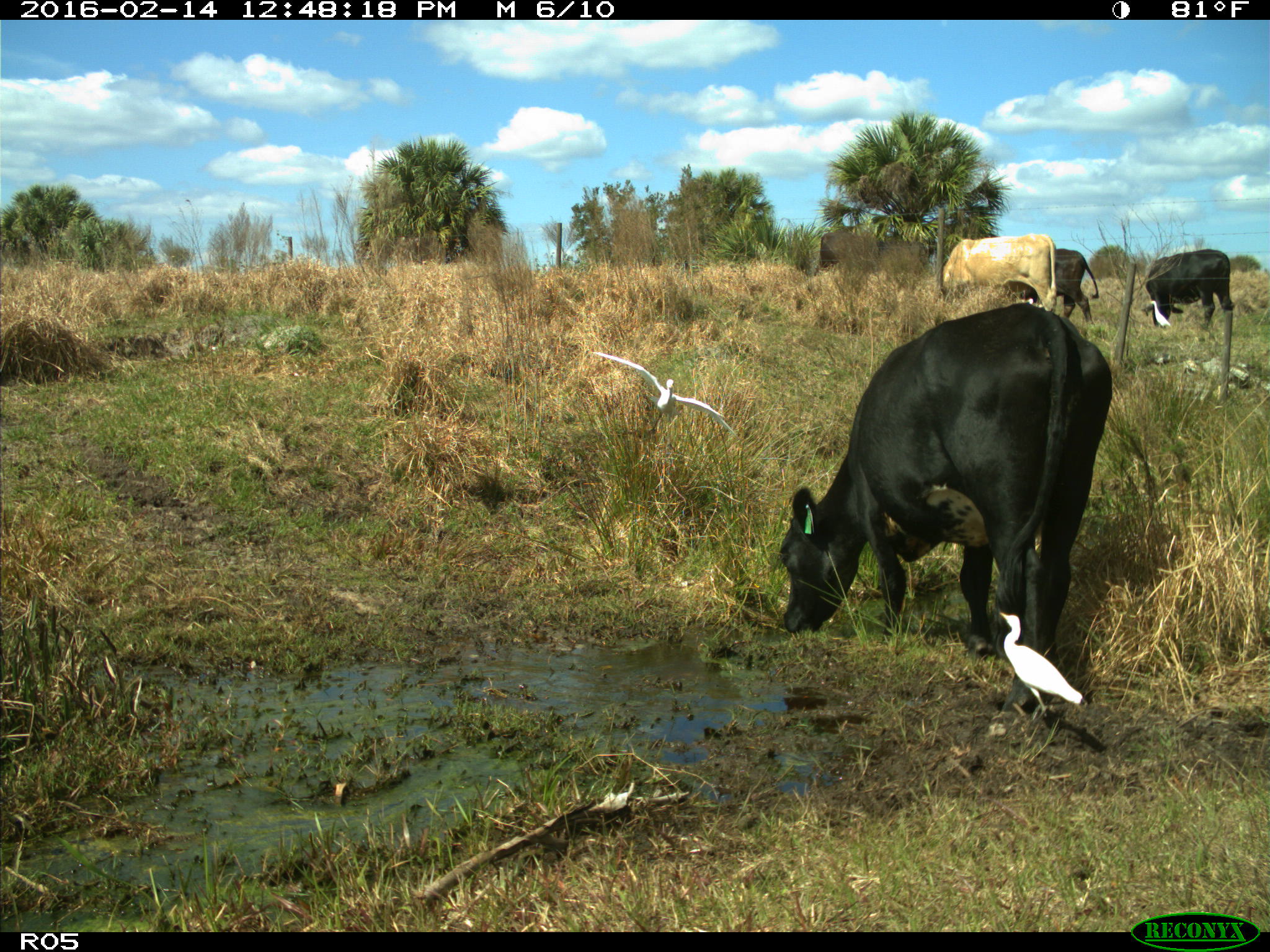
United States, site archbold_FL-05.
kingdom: Animalia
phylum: Chordata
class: Mammalia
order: Artiodactyla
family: Bovidae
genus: Bos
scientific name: Bos taurus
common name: domestic cow